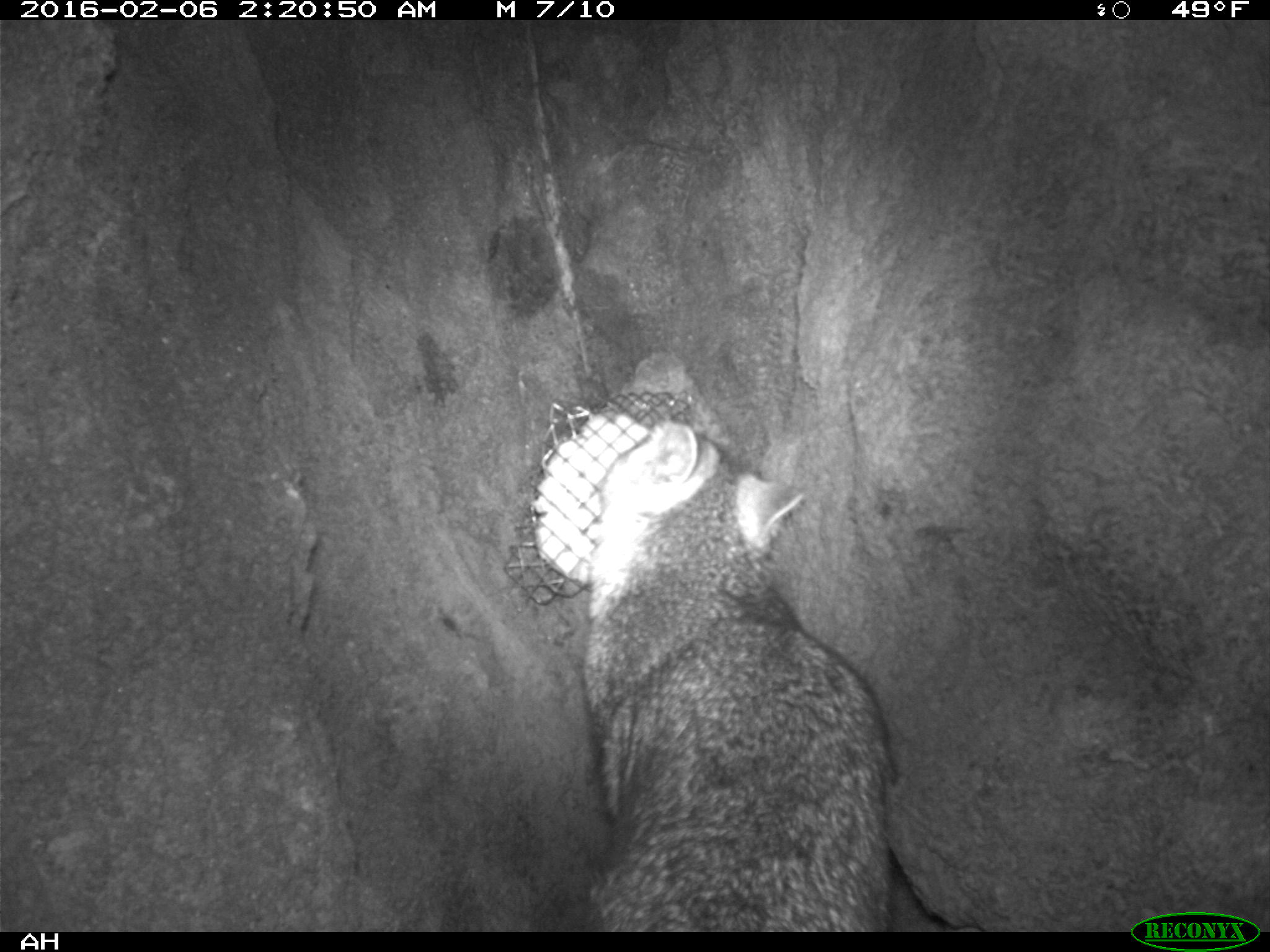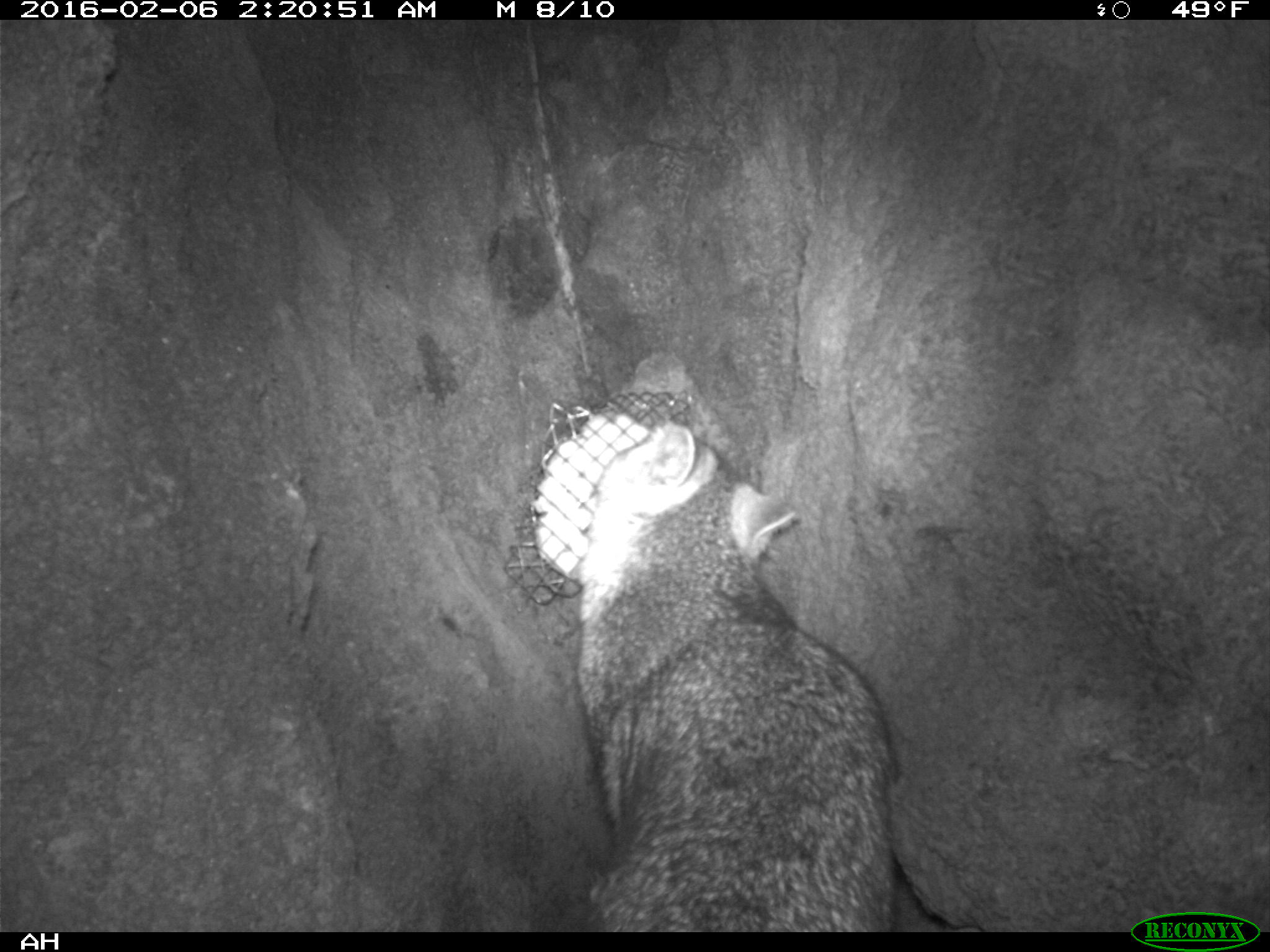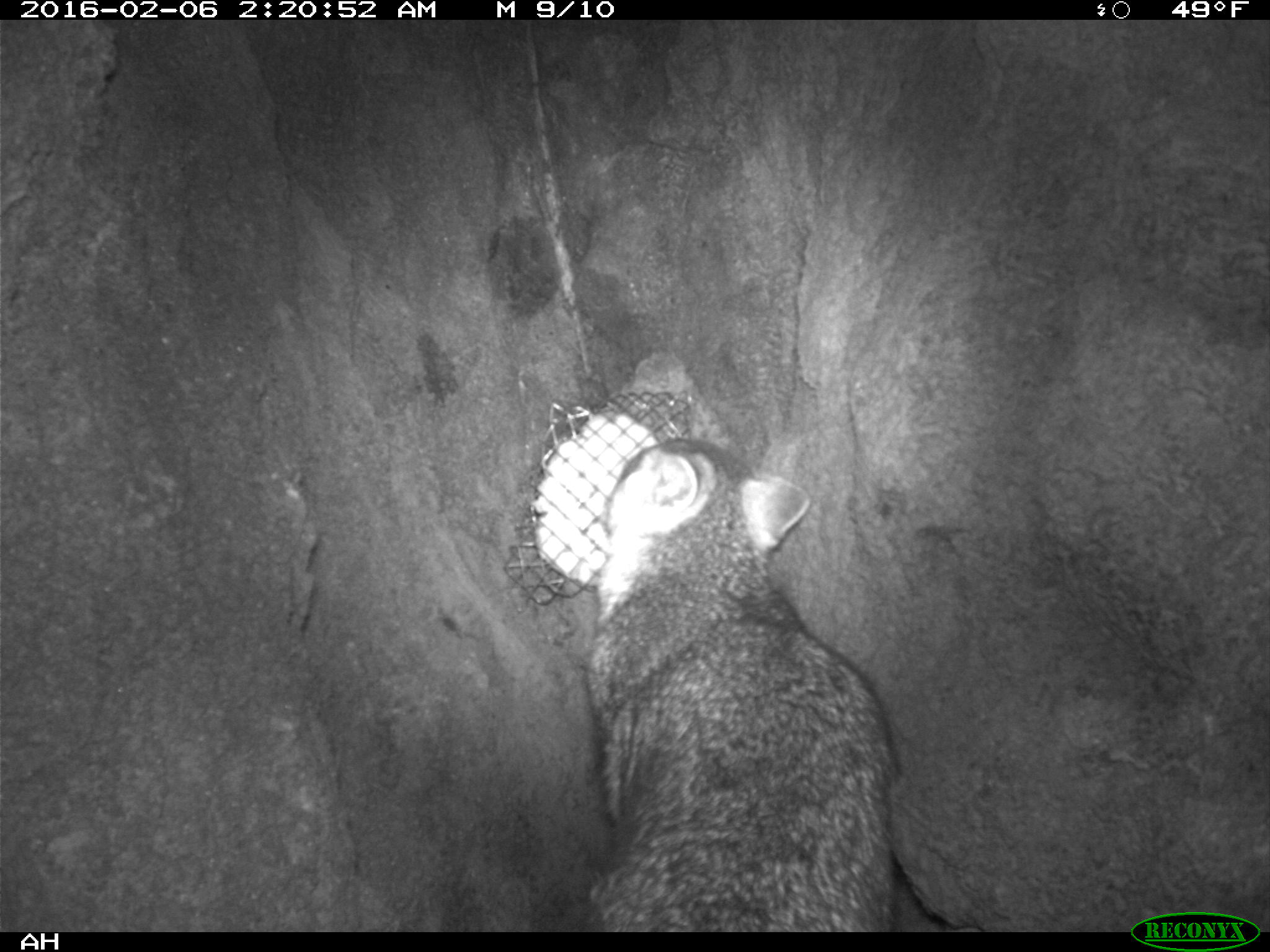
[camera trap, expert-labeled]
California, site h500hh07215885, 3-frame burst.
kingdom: Animalia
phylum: Chordata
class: Mammalia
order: Carnivora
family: Canidae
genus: Urocyon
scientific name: Urocyon littoralis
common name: island fox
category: fox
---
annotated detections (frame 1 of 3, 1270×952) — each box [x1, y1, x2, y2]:
fox: [572, 428, 894, 931]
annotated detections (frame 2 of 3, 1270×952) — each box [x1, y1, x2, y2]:
fox: [589, 415, 890, 930]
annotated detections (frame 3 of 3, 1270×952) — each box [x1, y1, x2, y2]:
fox: [571, 438, 898, 931]